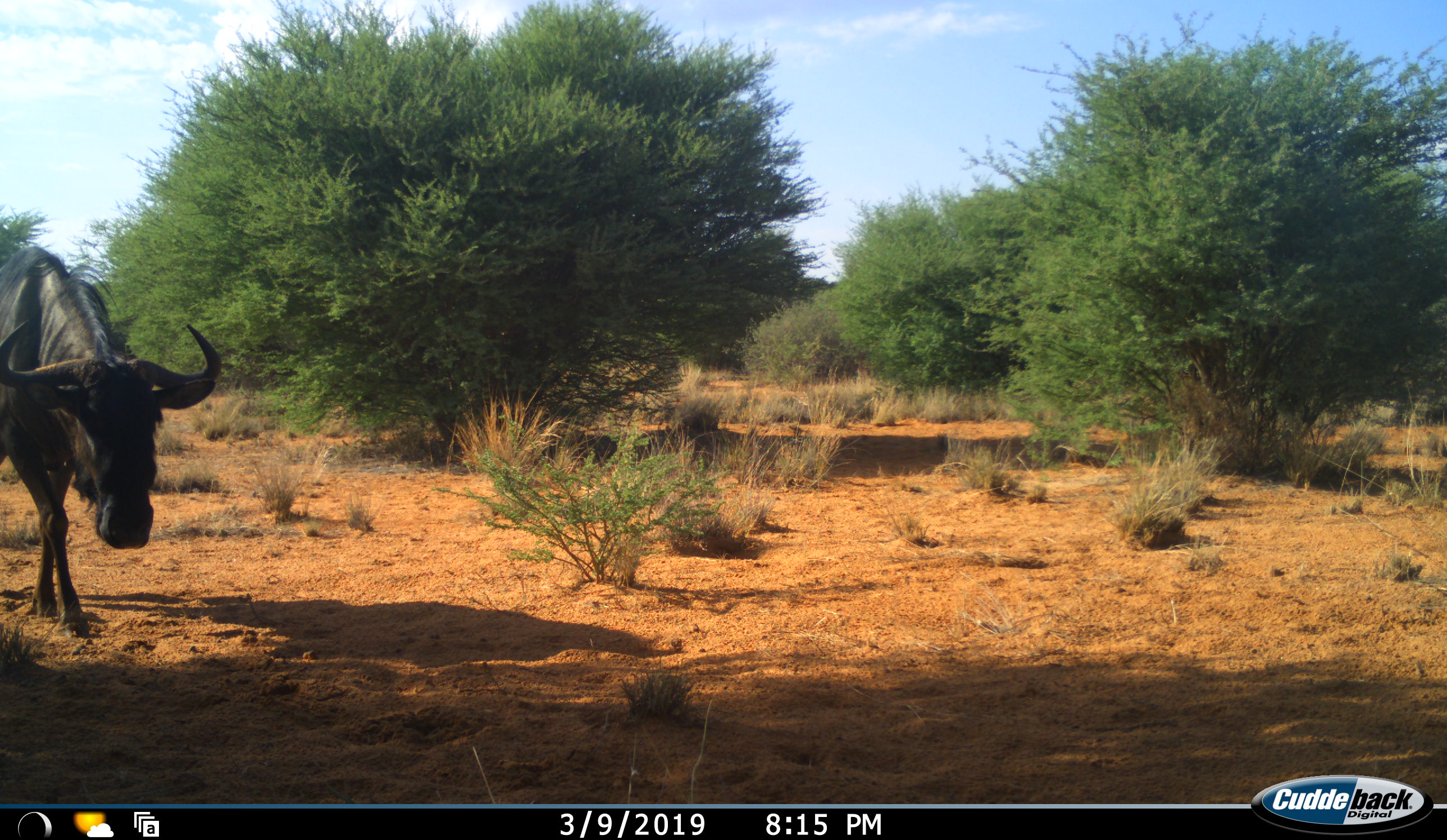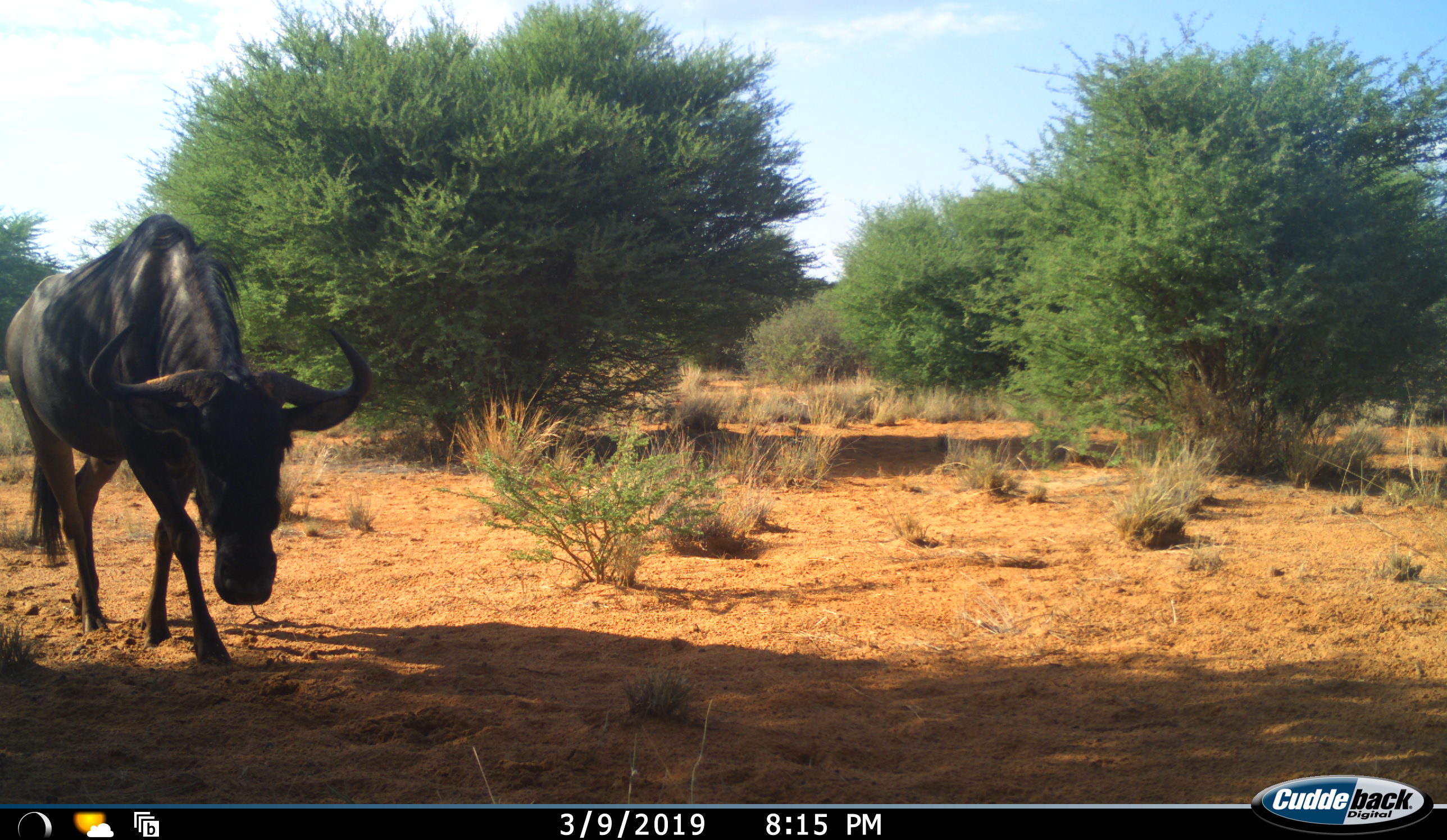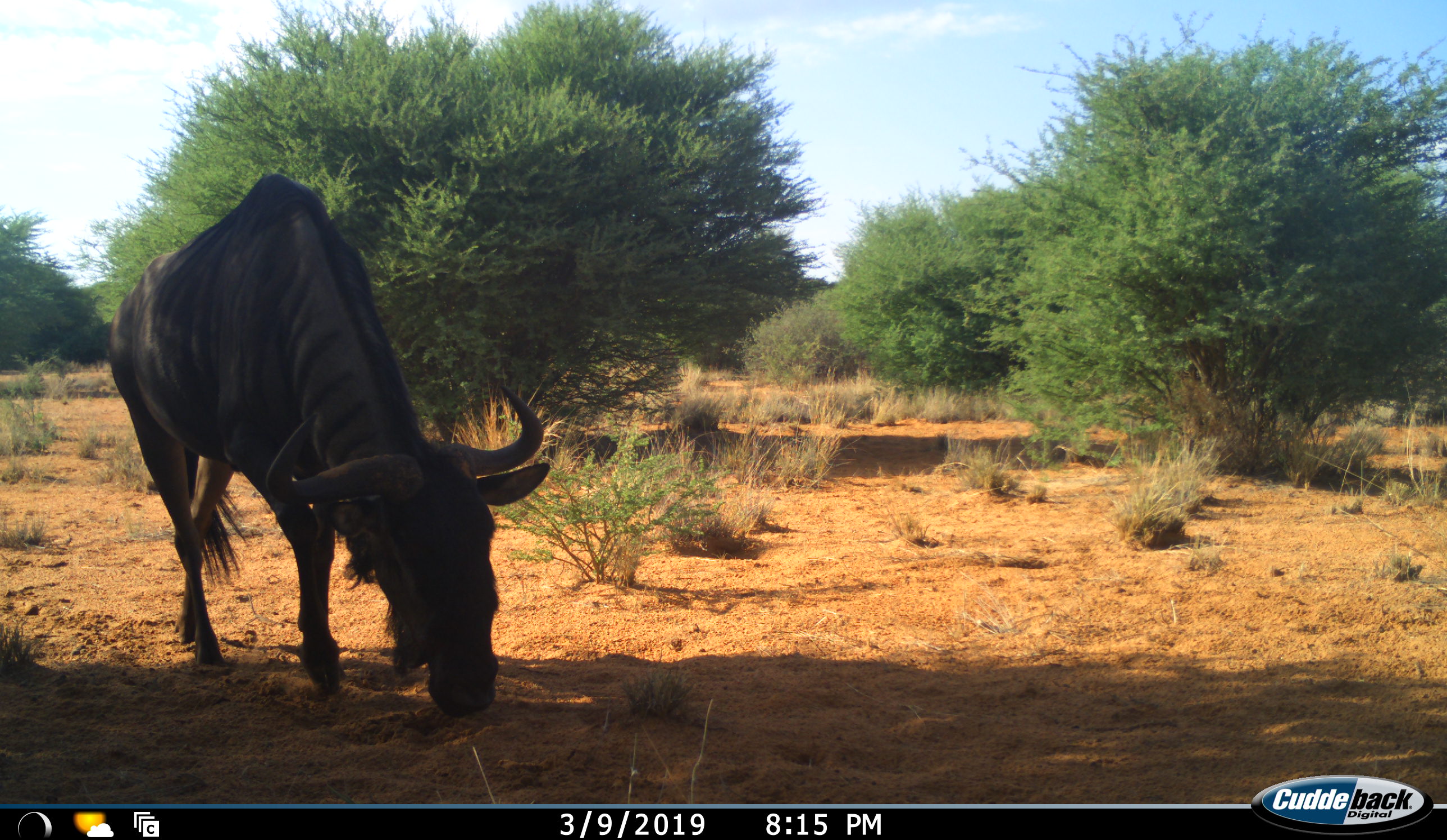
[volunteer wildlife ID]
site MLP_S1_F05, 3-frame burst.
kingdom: Animalia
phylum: Chordata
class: Mammalia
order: Artiodactyla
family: Bovidae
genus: Connochaetes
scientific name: Connochaetes taurinus taurinus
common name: blue wildebeest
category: wildebeestblue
Wildebeestblue (blue wildebeest) (Connochaetes taurinus taurinus), count 1. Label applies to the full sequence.